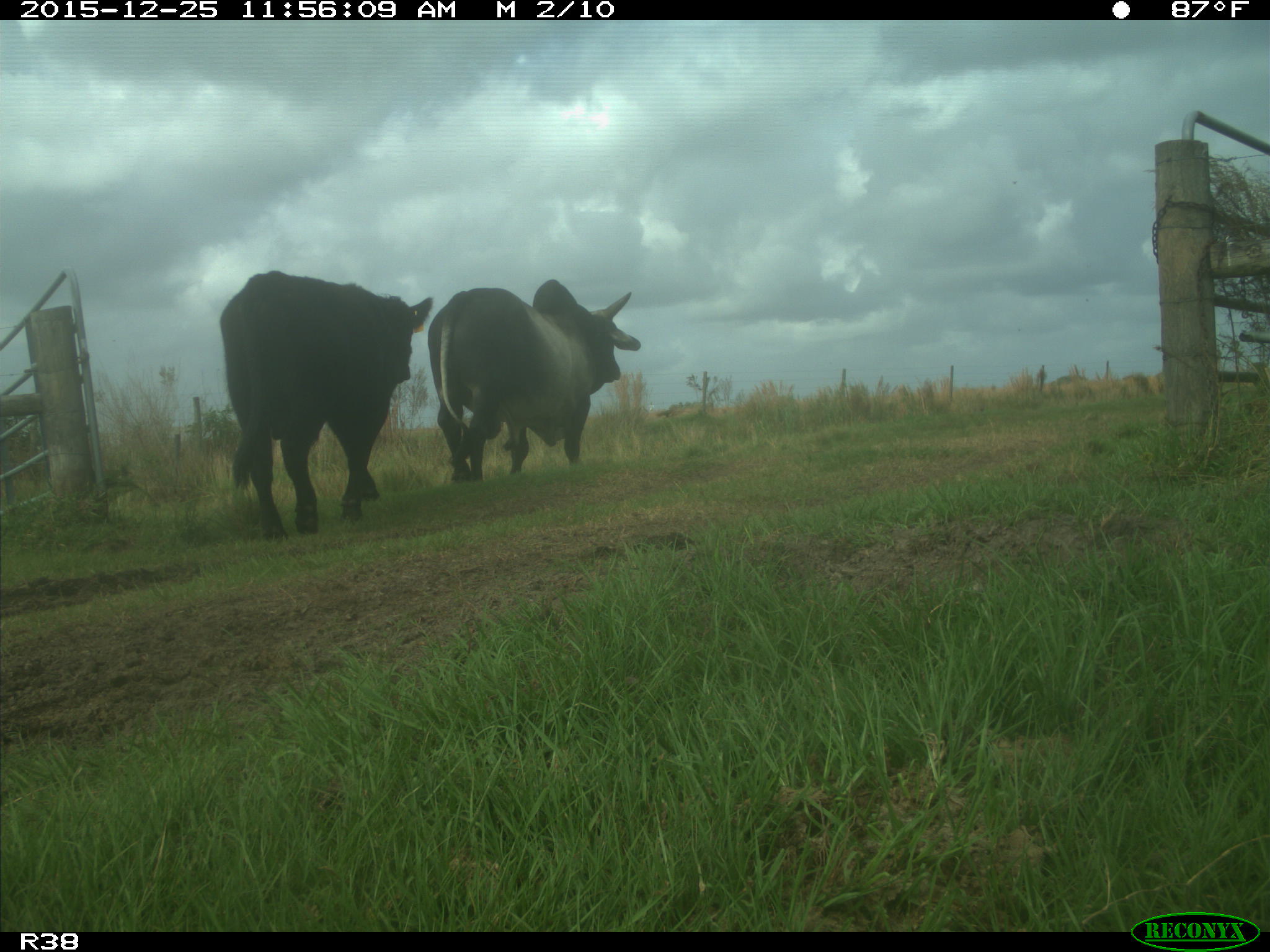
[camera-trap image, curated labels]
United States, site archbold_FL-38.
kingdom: Animalia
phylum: Chordata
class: Mammalia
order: Artiodactyla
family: Bovidae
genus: Bos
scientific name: Bos taurus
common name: domestic cow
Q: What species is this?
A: Bos taurus (domestic cow).